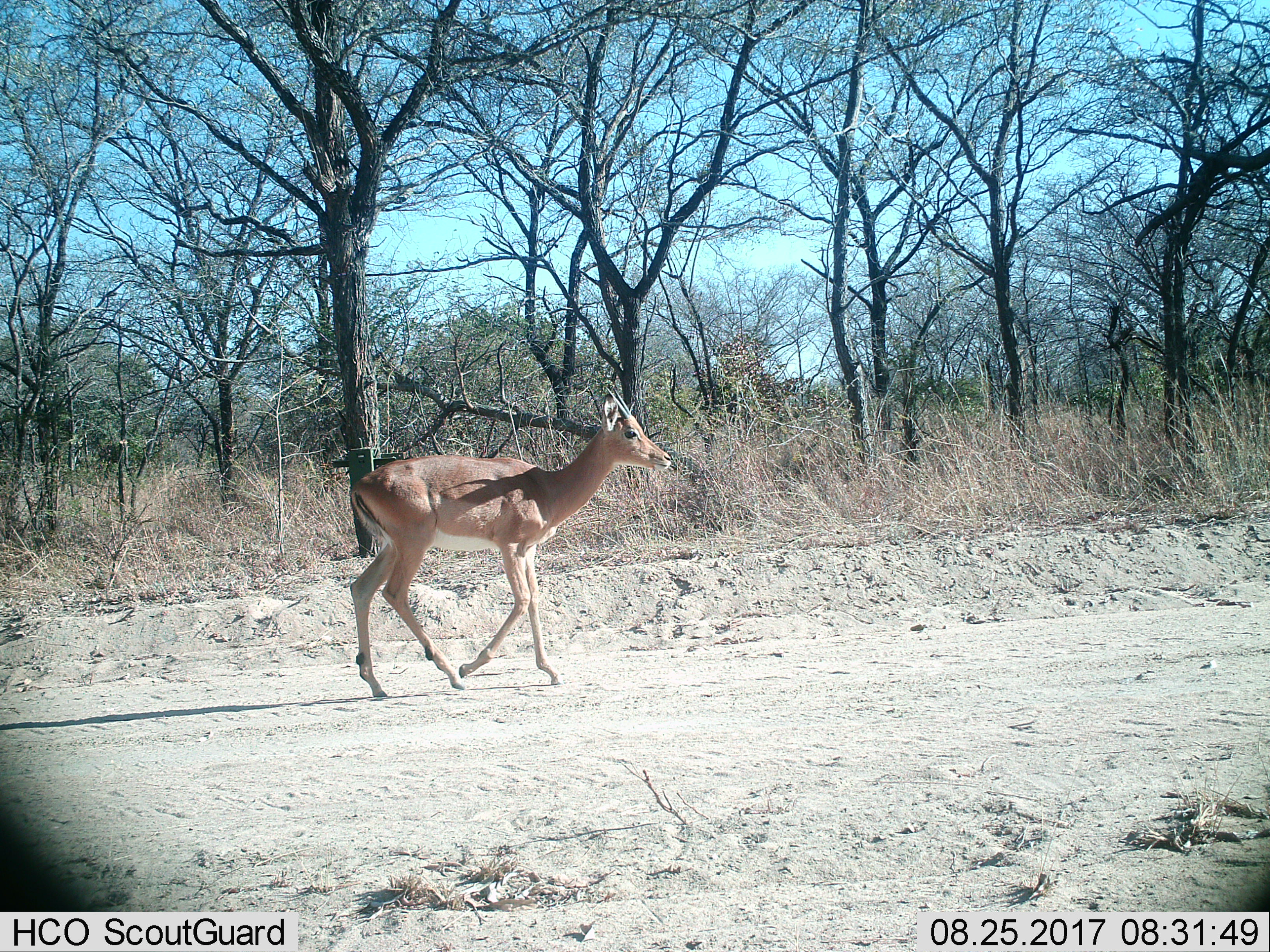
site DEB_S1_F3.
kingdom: Animalia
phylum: Chordata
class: Mammalia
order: Artiodactyla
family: Bovidae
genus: Aepyceros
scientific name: Aepyceros melampus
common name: impala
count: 1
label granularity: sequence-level